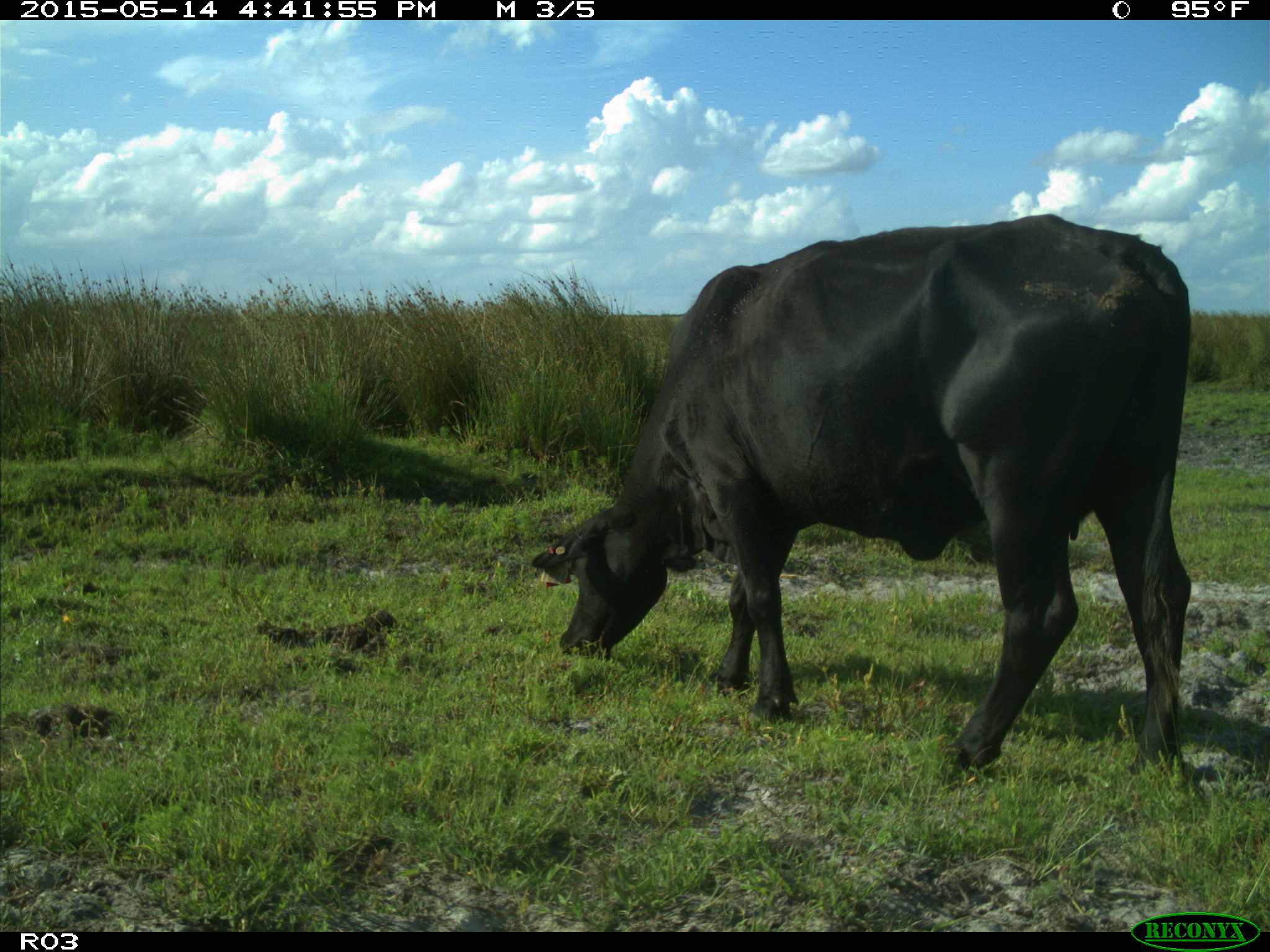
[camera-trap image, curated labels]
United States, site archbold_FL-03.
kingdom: Animalia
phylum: Chordata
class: Mammalia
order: Artiodactyla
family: Bovidae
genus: Bos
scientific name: Bos taurus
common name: domestic cow